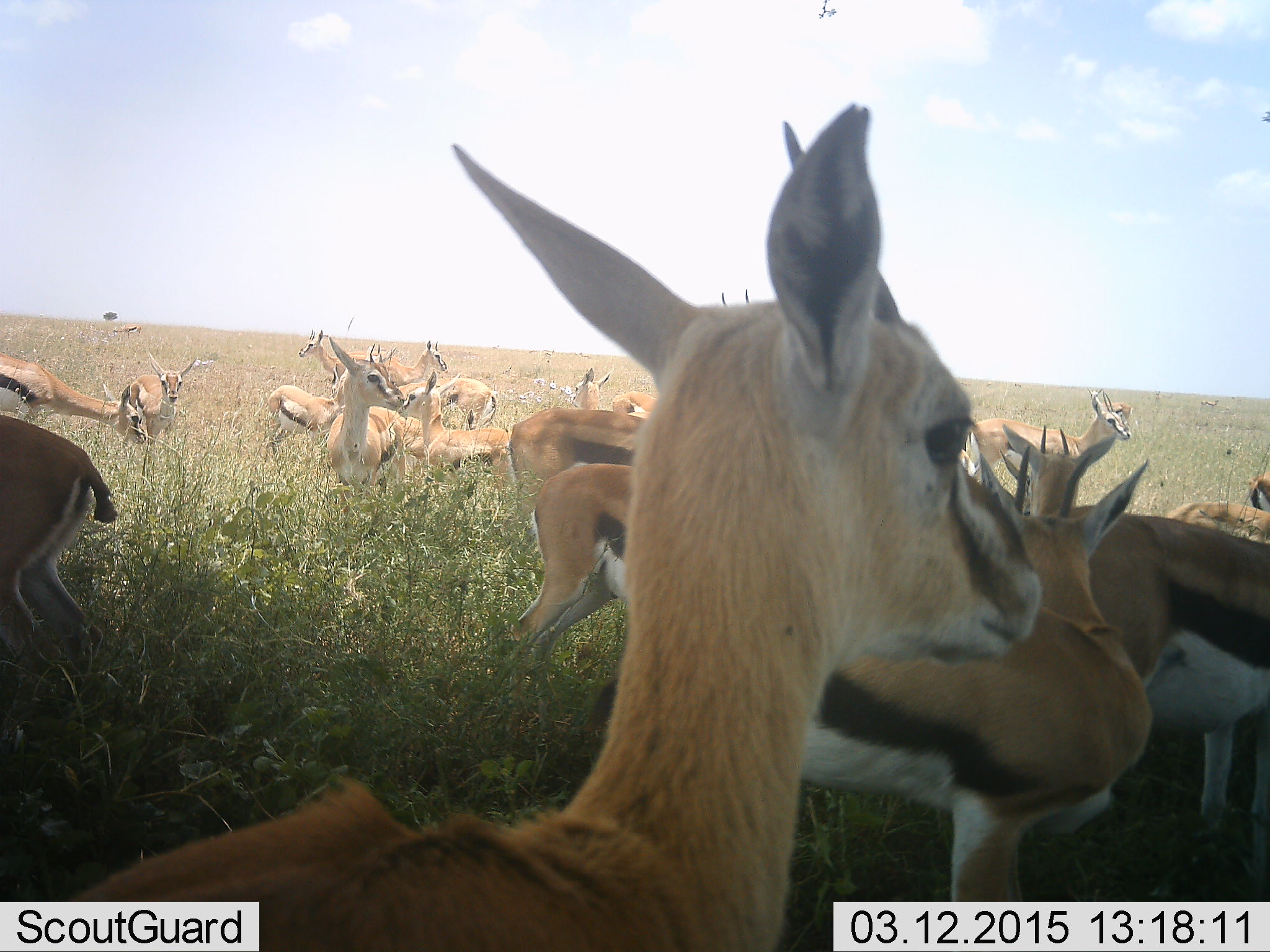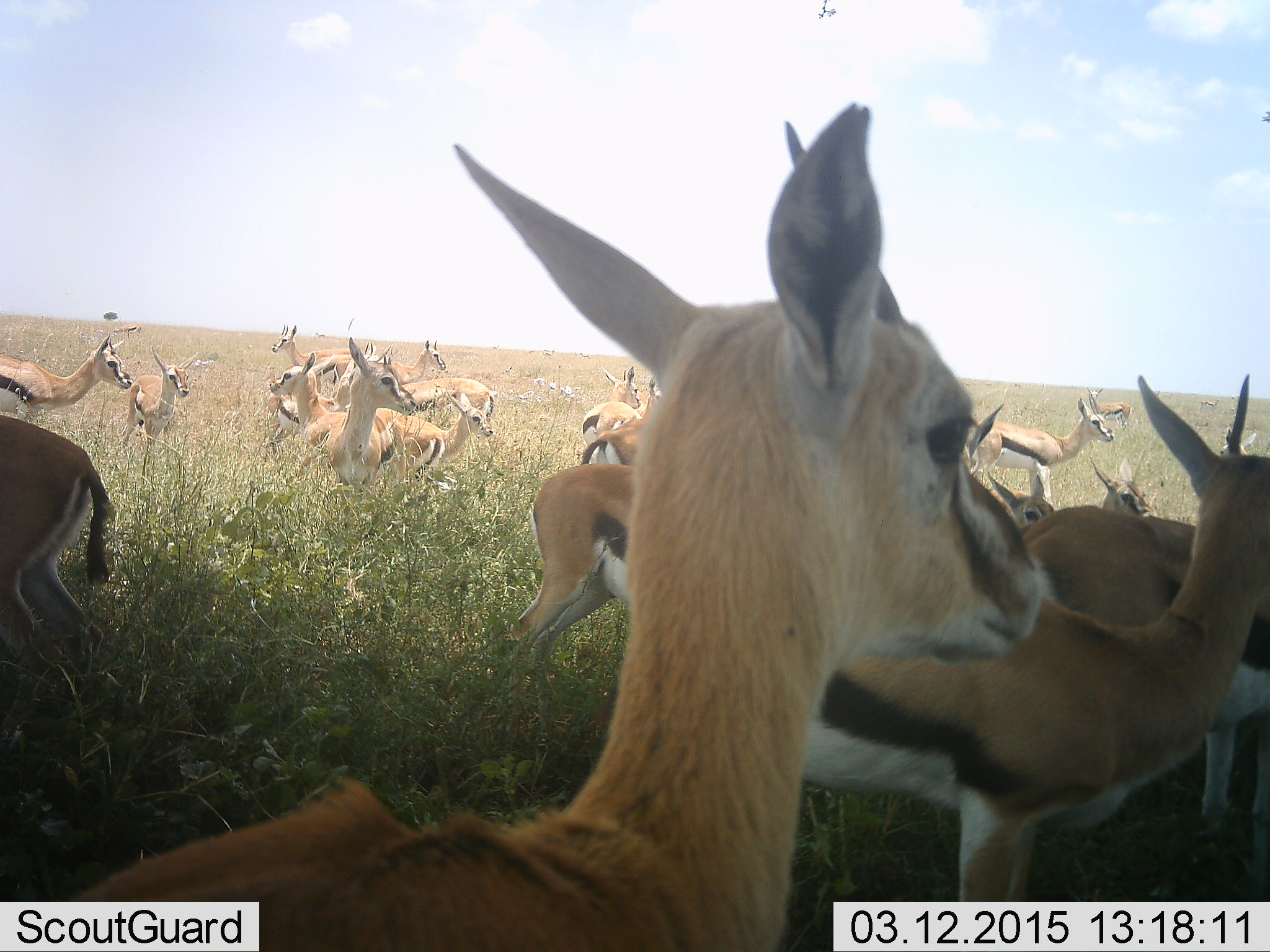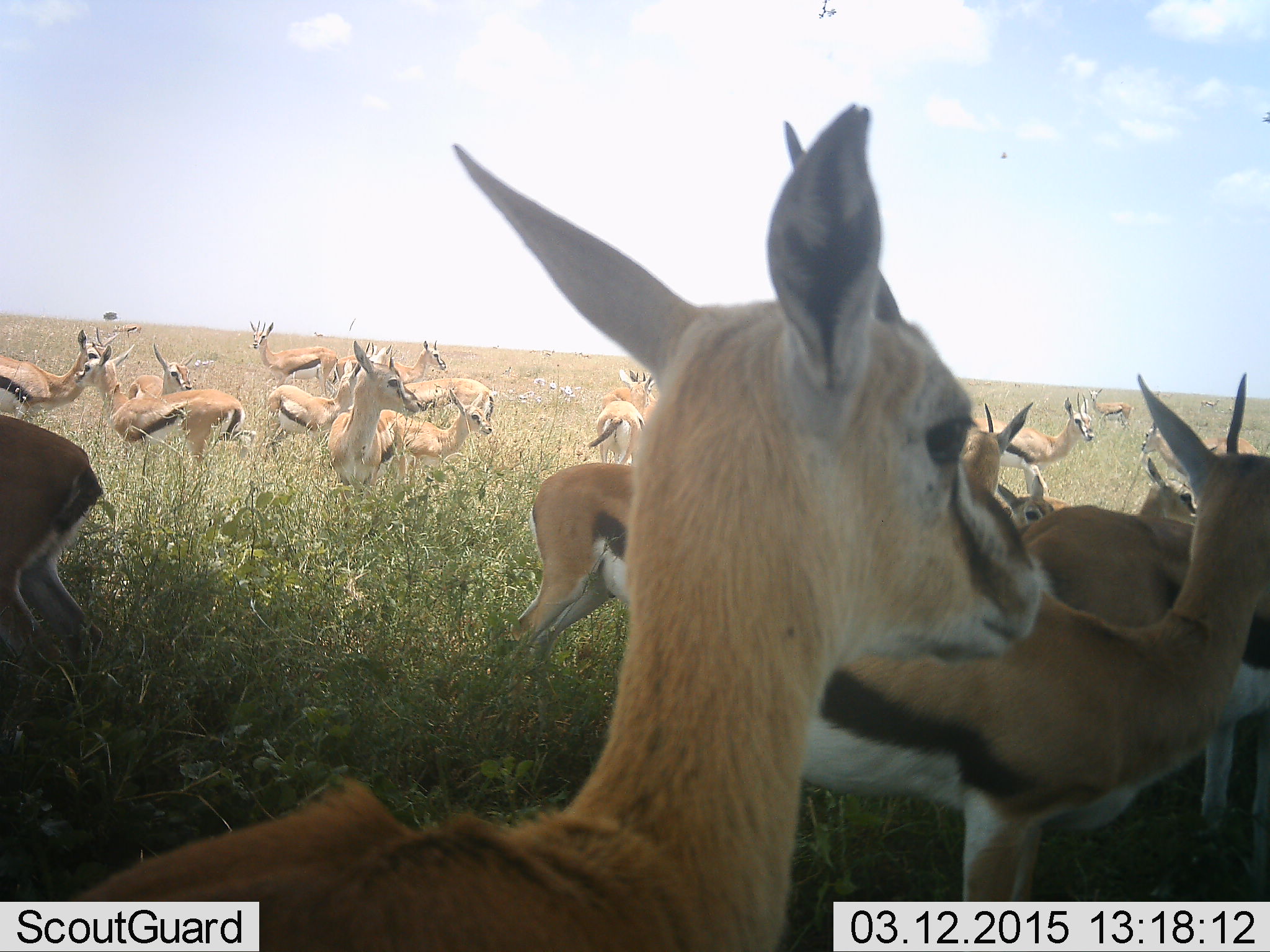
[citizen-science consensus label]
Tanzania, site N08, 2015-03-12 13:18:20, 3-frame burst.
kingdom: Animalia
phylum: Chordata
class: Mammalia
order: Artiodactyla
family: Bovidae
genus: Eudorcas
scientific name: Eudorcas thomsonii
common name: thomson's gazelle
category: gazellethomsons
Gazellethomsons (thomson's gazelle) (Eudorcas thomsonii), count 11-50. Behavior (volunteer vote fractions): standing 90%, resting 10%, moving 30%, interacting 10%. Young present (vote fraction): 10%. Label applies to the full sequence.